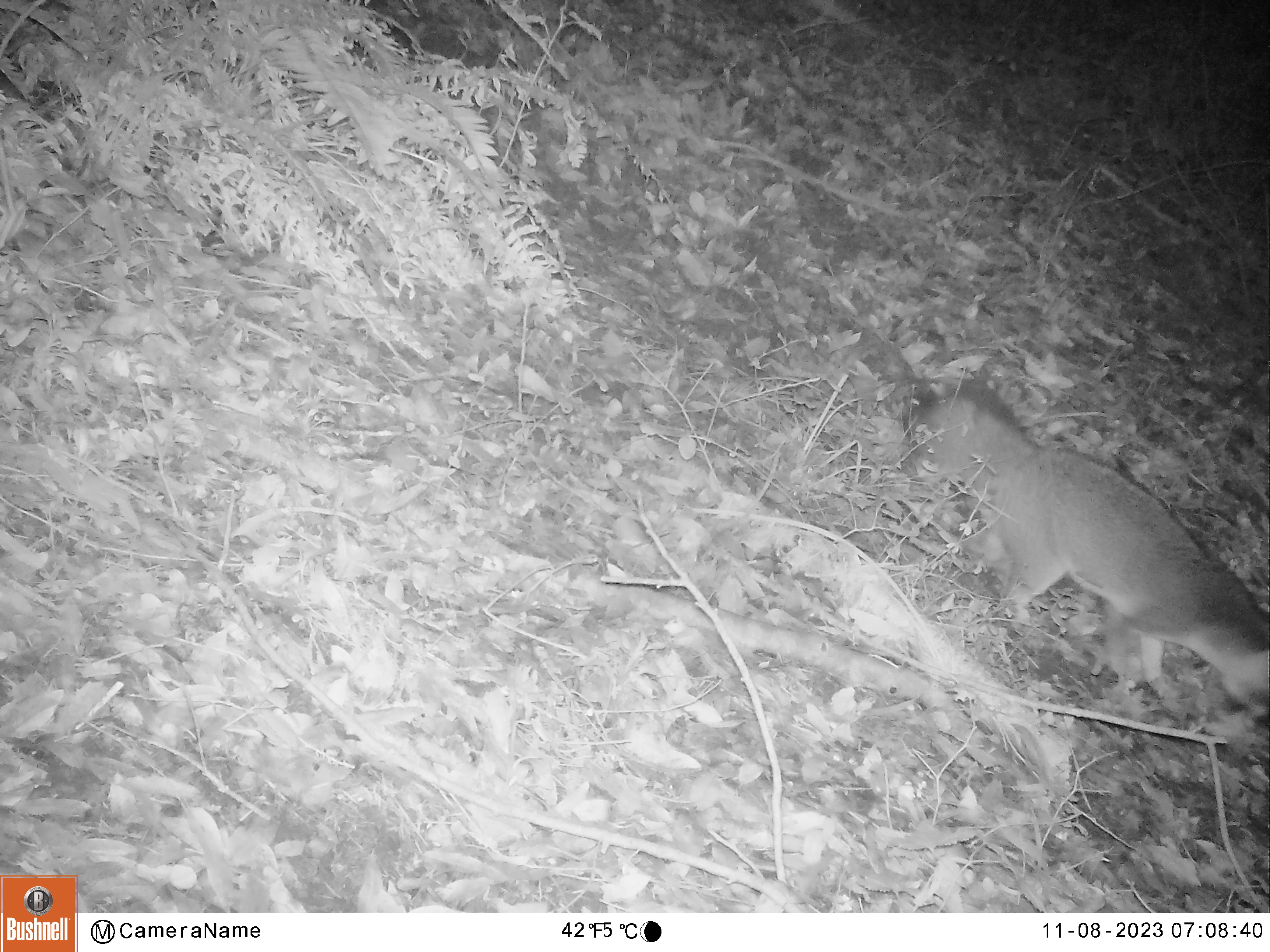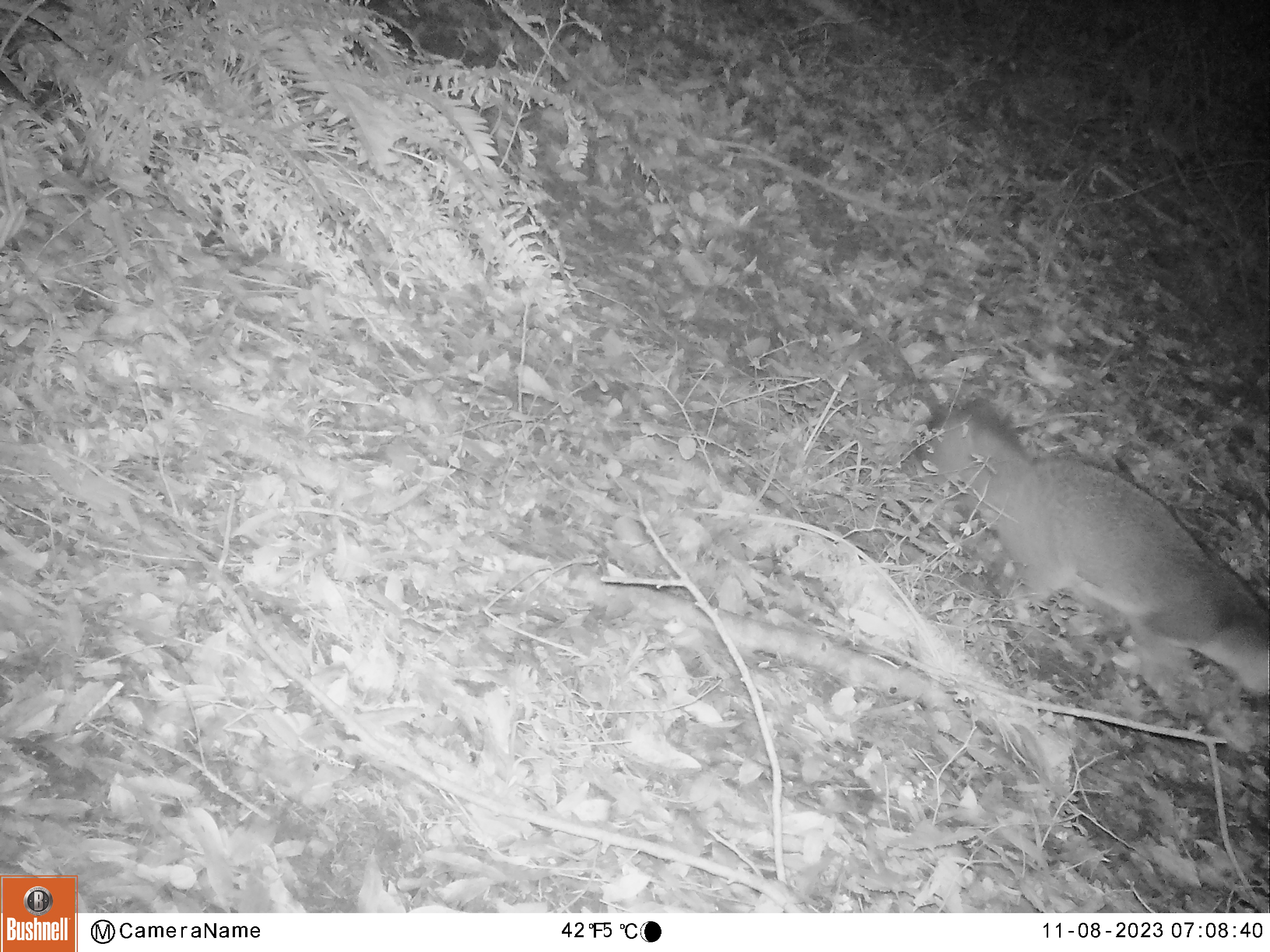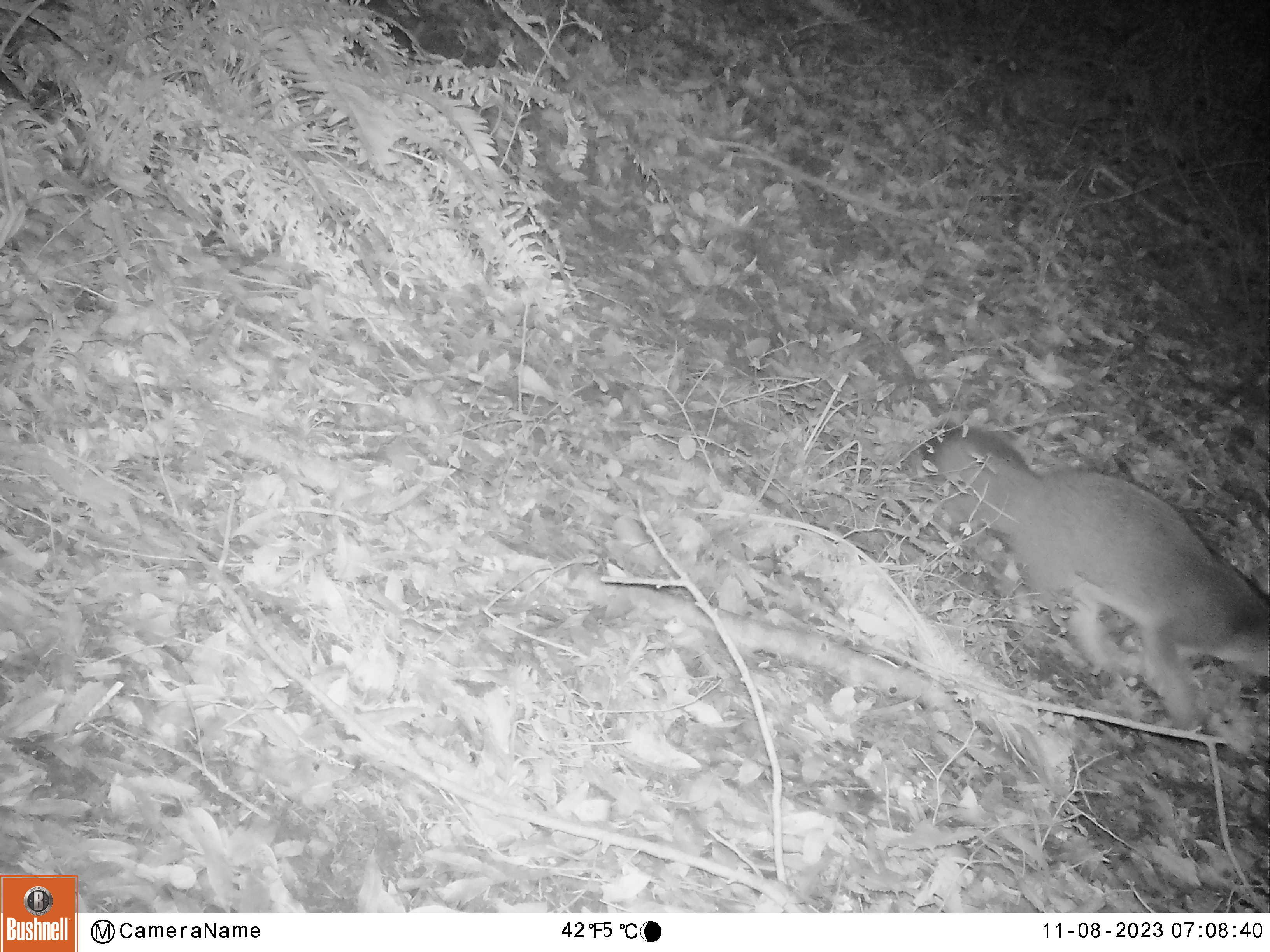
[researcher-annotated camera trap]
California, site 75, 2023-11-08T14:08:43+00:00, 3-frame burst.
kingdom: Animalia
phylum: Chordata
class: Mammalia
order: Carnivora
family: Canidae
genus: Urocyon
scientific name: Urocyon cinereoargenteus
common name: gray fox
Gray fox (Urocyon cinereoargenteus).